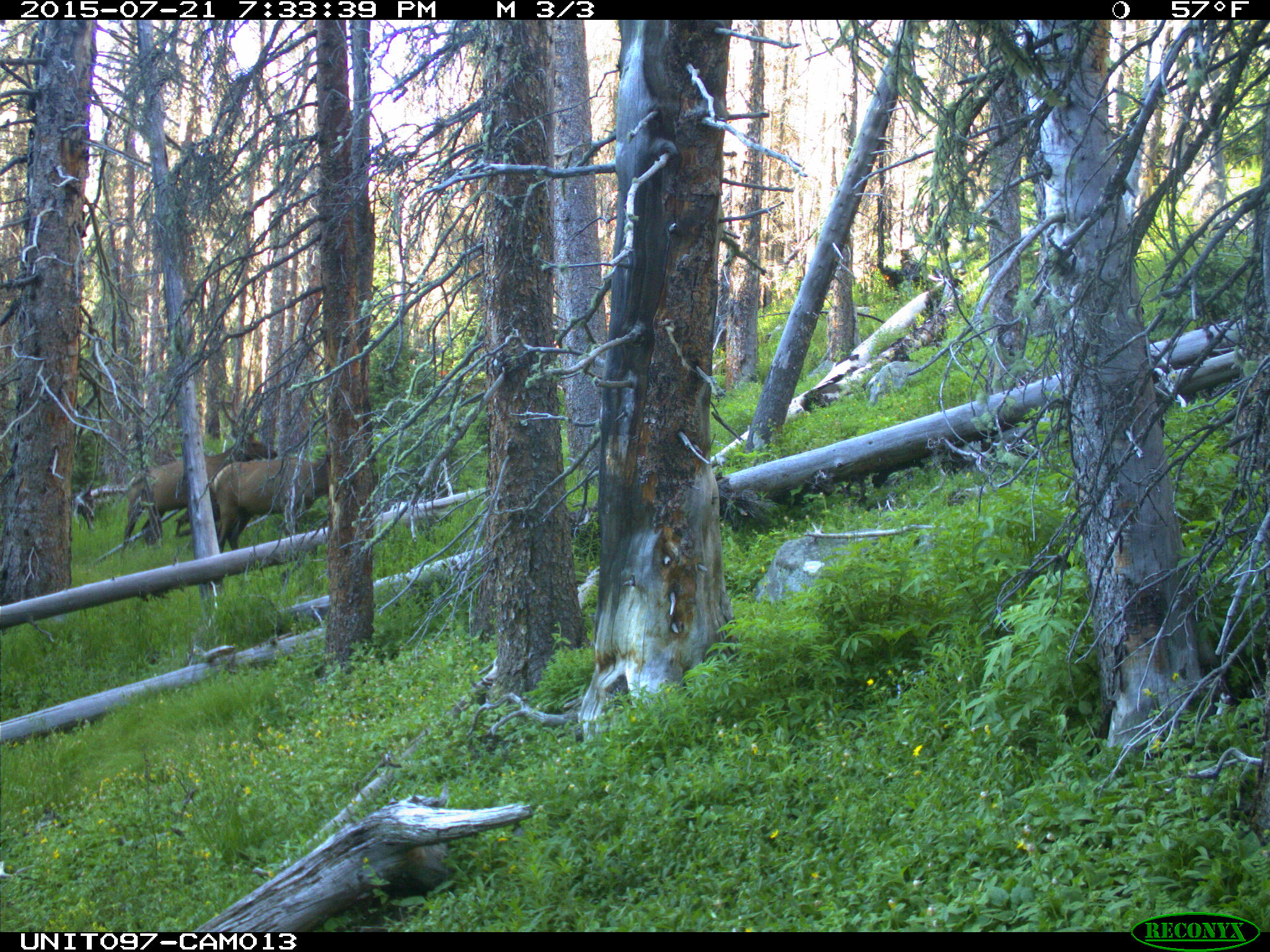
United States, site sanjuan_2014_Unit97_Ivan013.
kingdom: Animalia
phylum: Chordata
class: Mammalia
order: Artiodactyla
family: Cervidae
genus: Cervus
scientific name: Cervus elaphus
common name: red deer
Cervus elaphus (red deer).